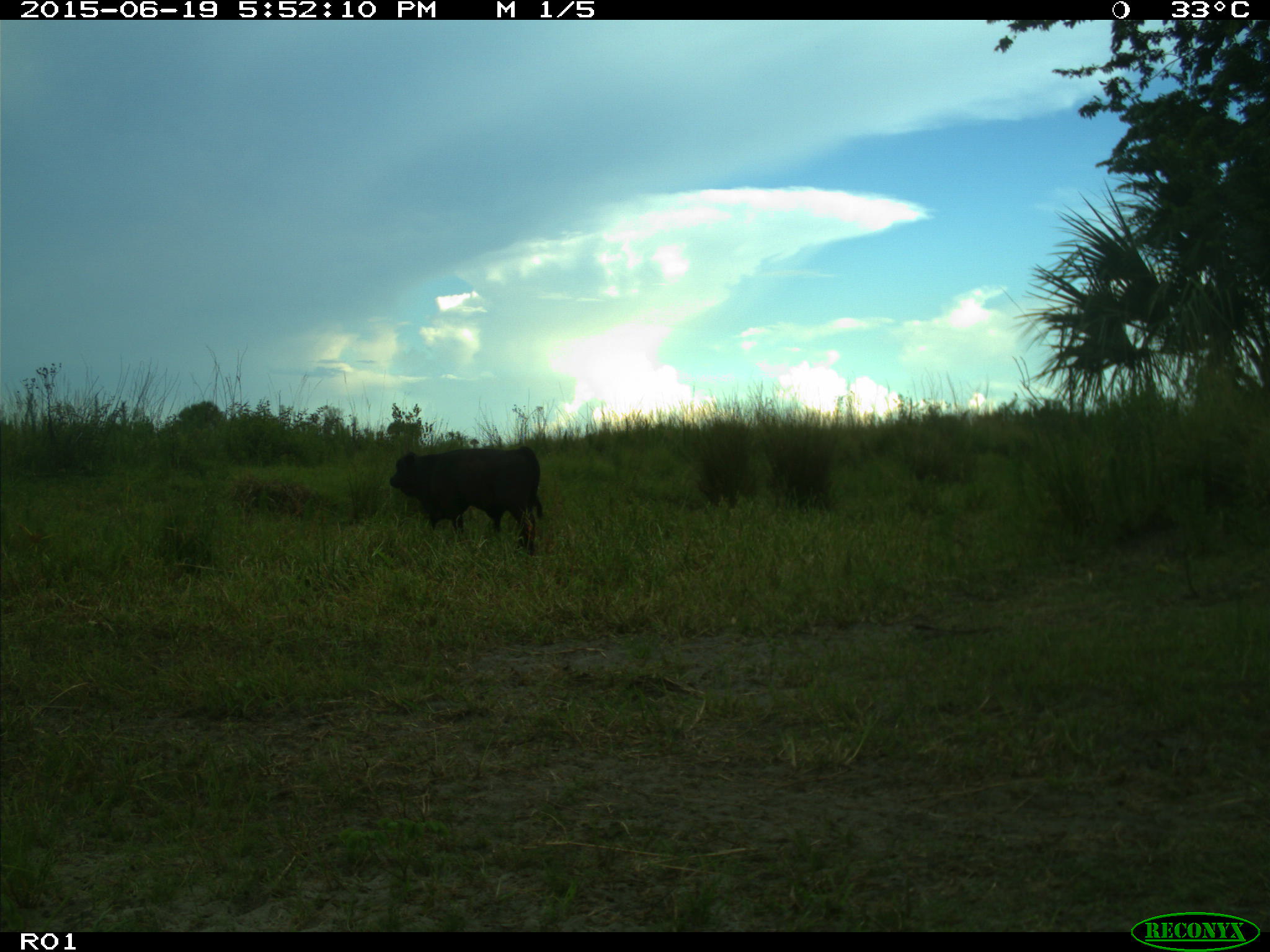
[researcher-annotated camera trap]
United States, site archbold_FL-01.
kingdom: Animalia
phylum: Chordata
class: Mammalia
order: Artiodactyla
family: Bovidae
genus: Bos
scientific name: Bos taurus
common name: domestic cow